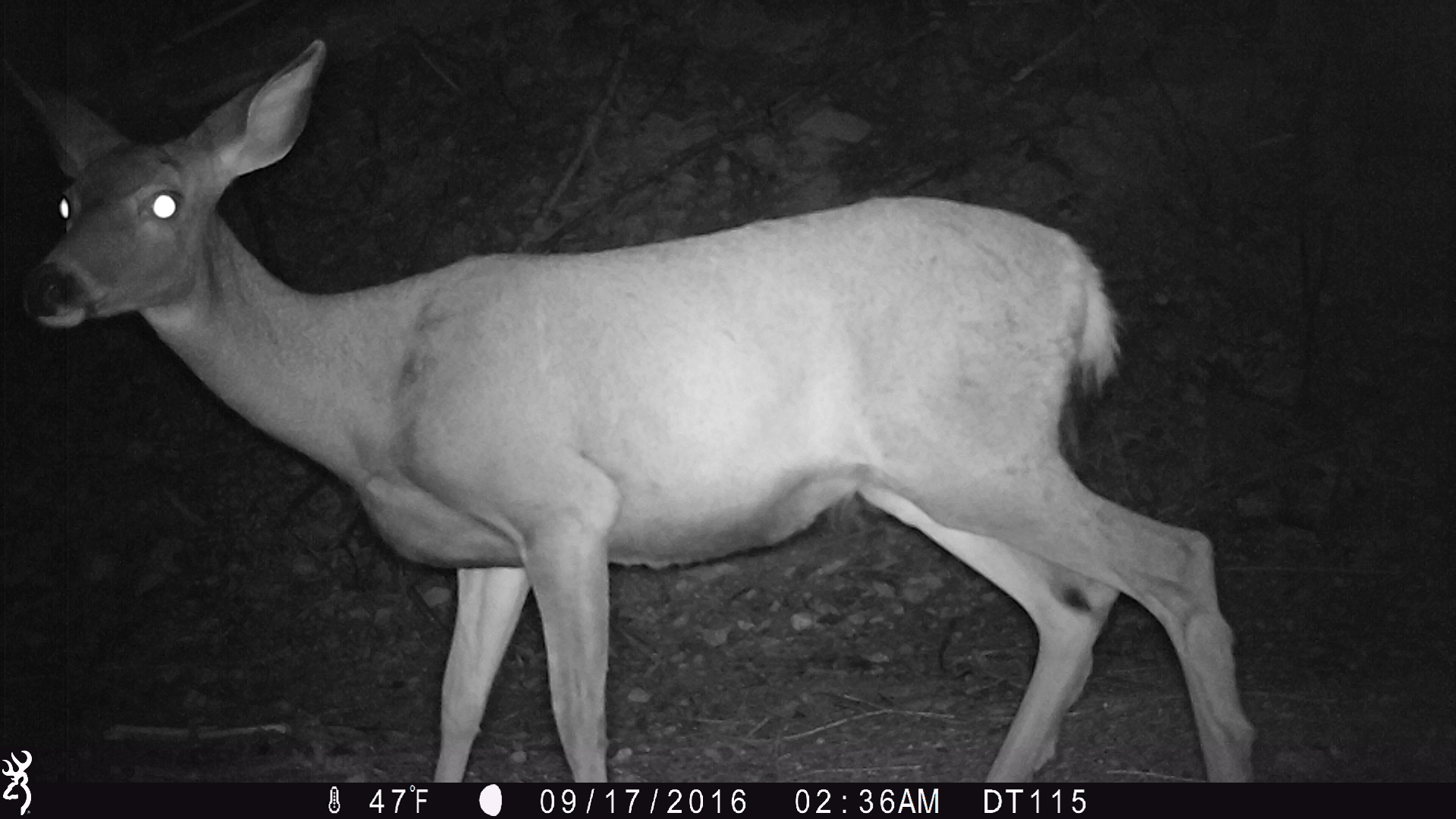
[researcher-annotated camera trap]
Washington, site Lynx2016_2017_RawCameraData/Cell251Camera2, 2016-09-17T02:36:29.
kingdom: Animalia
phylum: Chordata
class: Mammalia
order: Artiodactyla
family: Cervidae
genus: Odocoileus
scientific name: Odocoileus hemionus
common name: mule deer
Odocoileus hemionus (mule deer). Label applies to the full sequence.